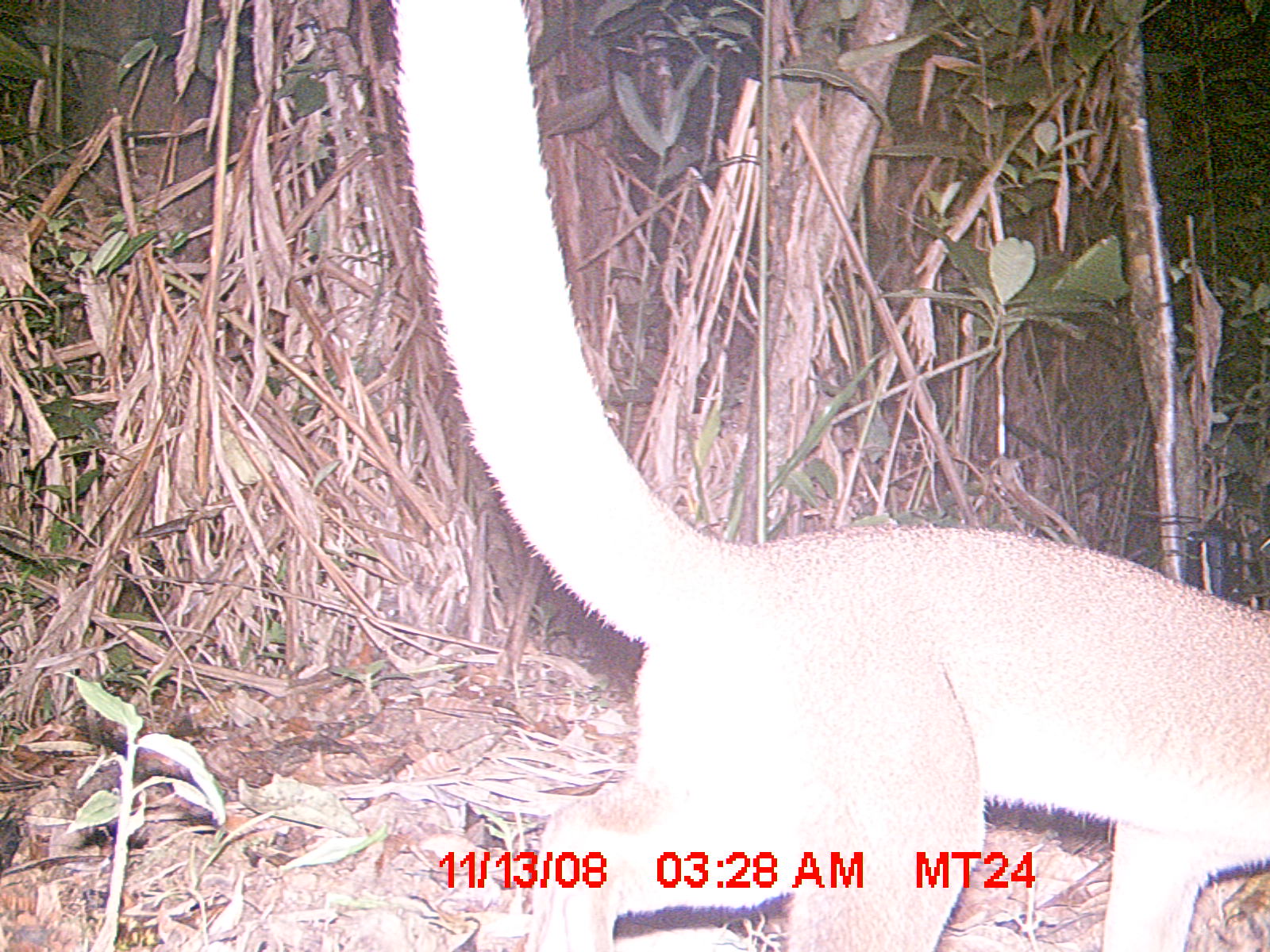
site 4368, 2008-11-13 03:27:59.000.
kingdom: Animalia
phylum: Chordata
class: Mammalia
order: Carnivora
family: Eupleridae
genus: Cryptoprocta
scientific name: Cryptoprocta ferox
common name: fossa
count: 1